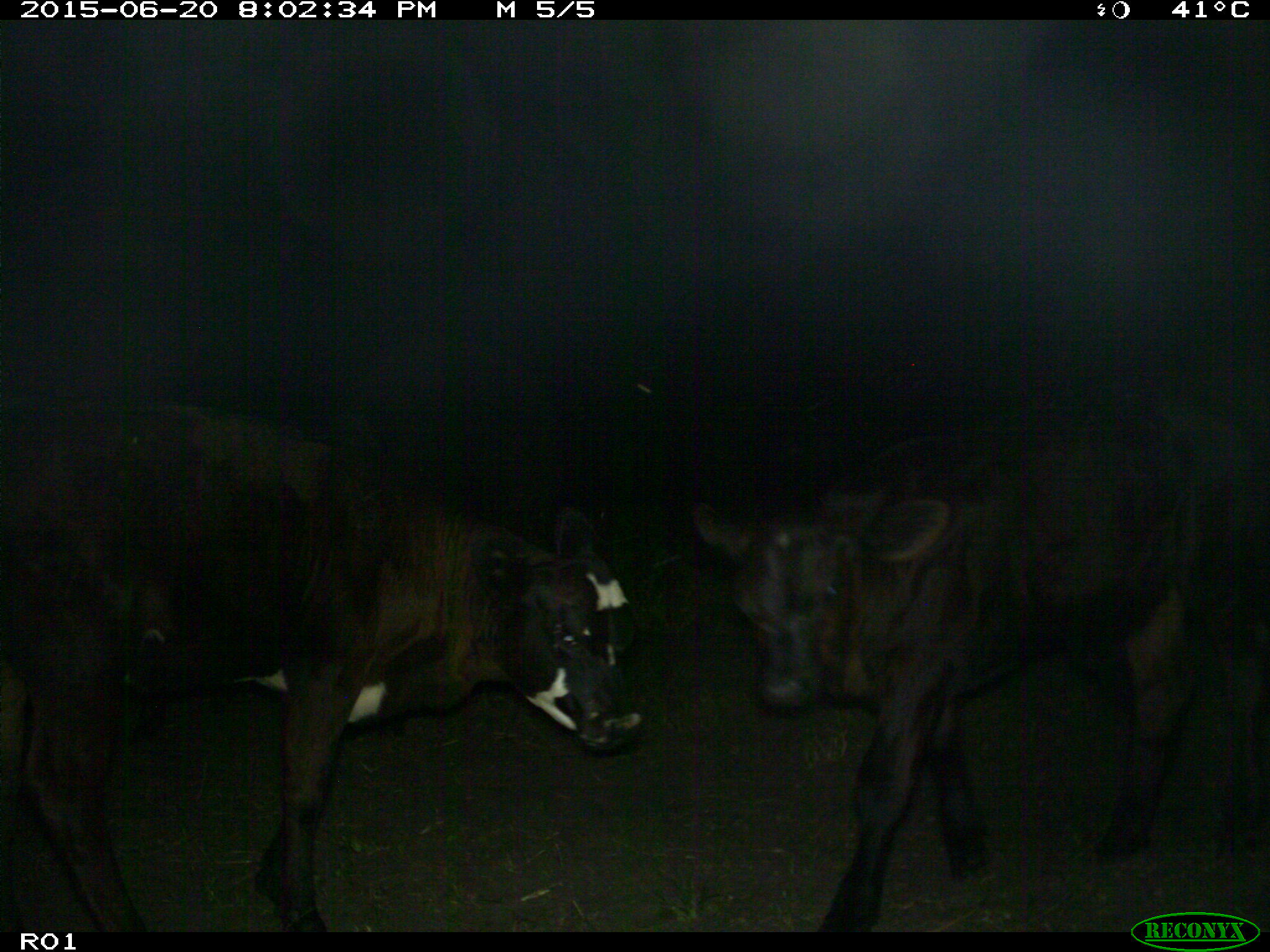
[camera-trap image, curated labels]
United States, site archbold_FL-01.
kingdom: Animalia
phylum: Chordata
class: Mammalia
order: Artiodactyla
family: Bovidae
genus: Bos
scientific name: Bos taurus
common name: domestic cow